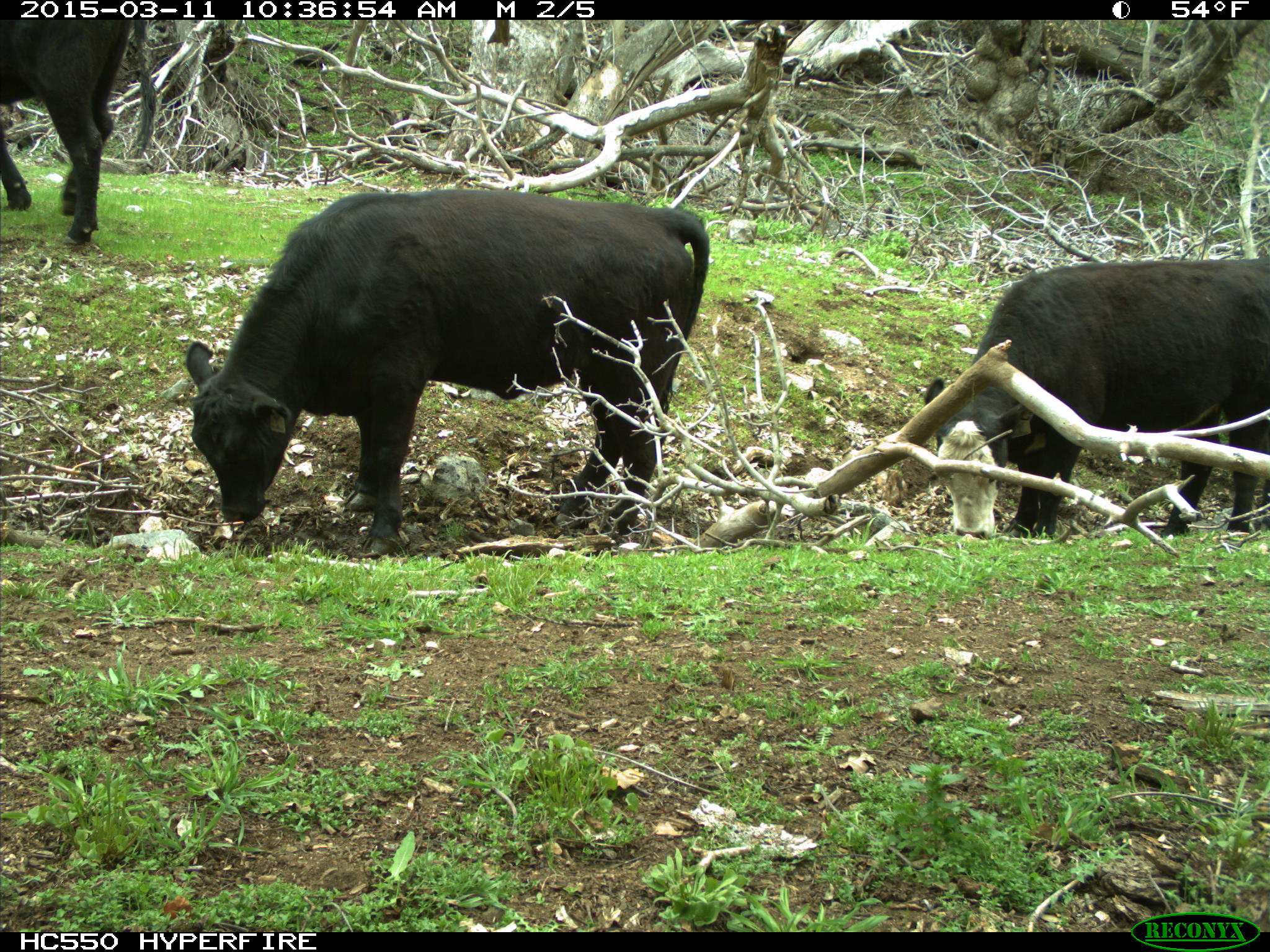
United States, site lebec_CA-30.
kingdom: Animalia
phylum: Chordata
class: Mammalia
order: Artiodactyla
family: Bovidae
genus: Bos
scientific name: Bos taurus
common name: domestic cow